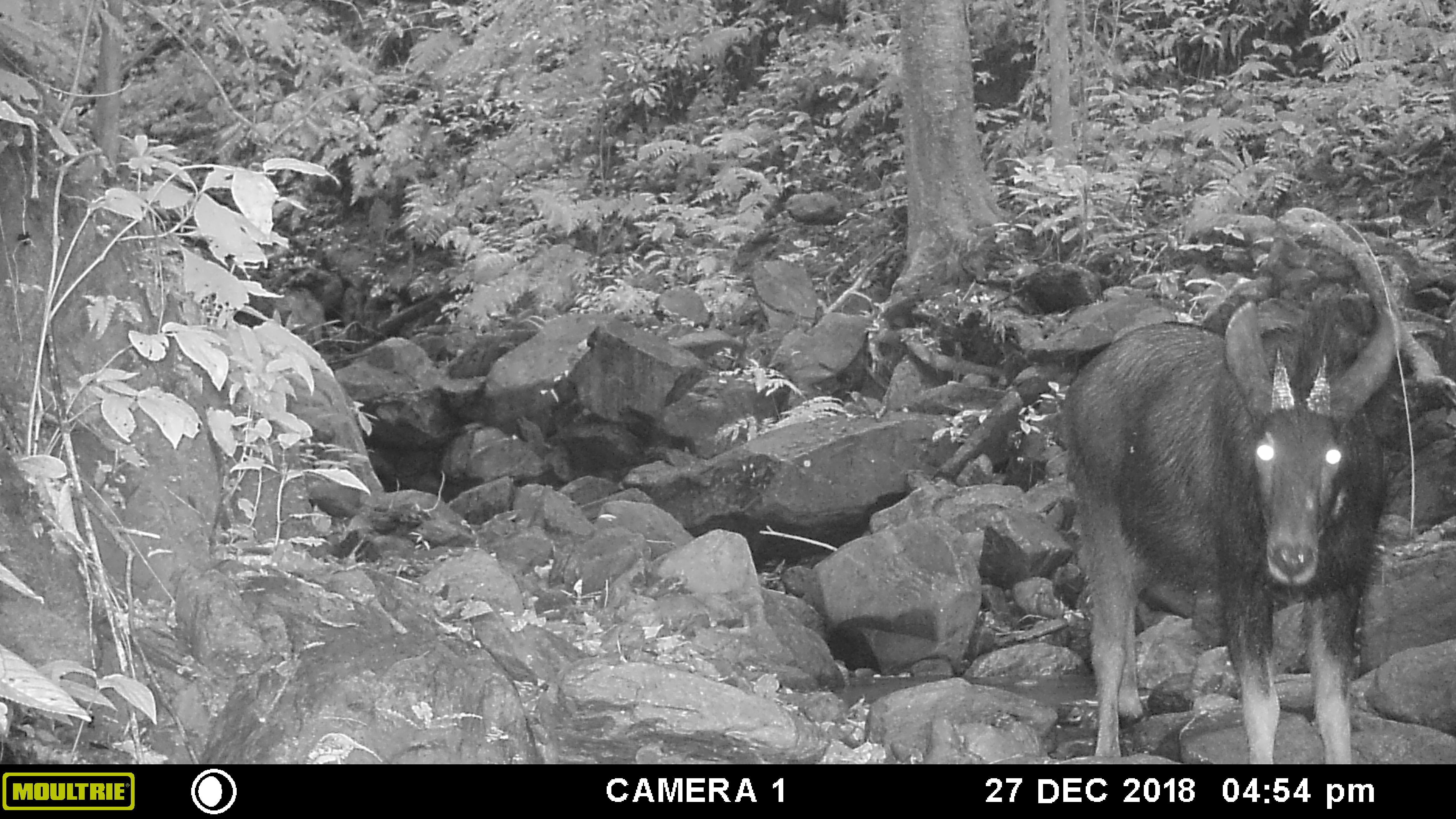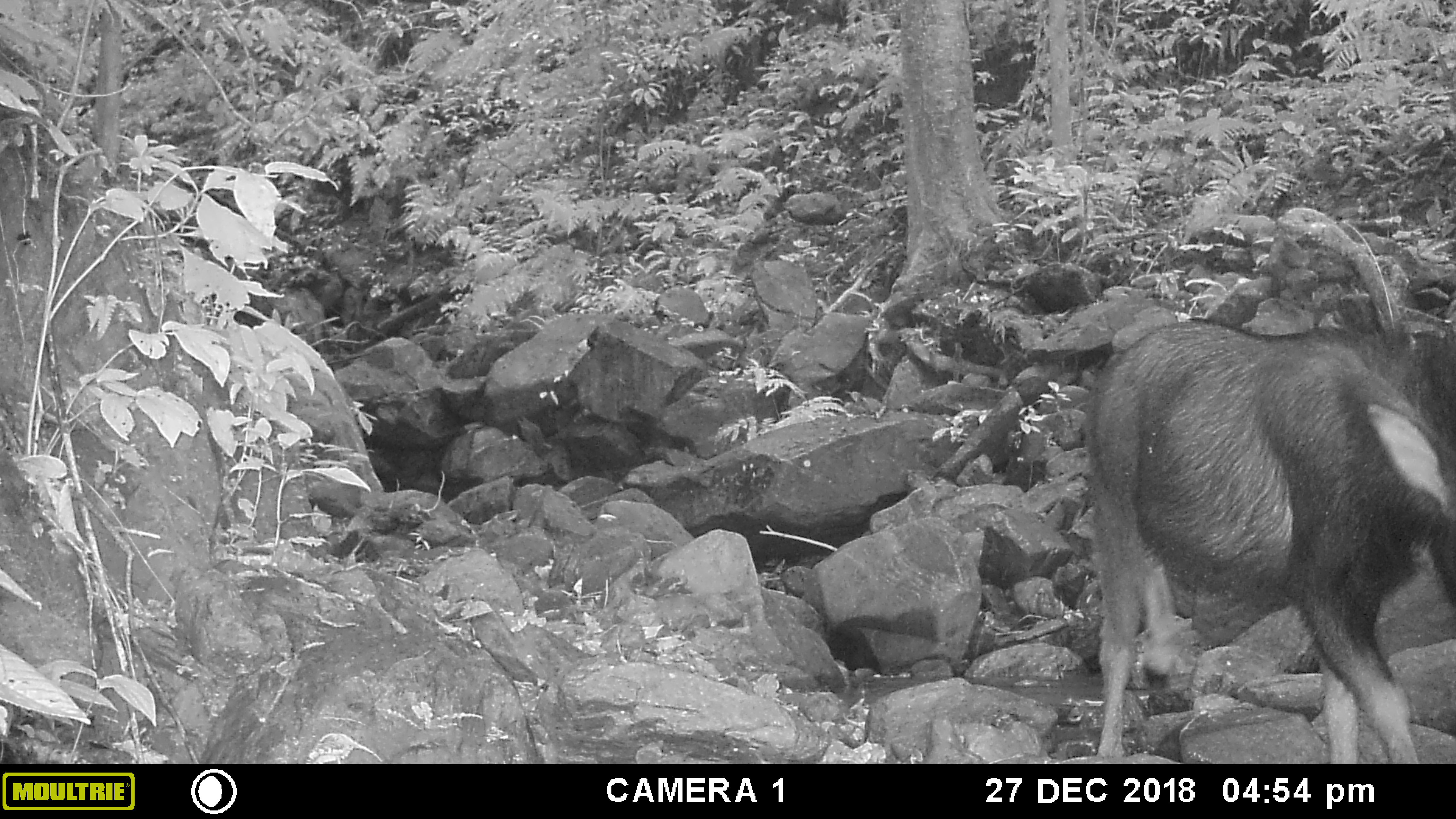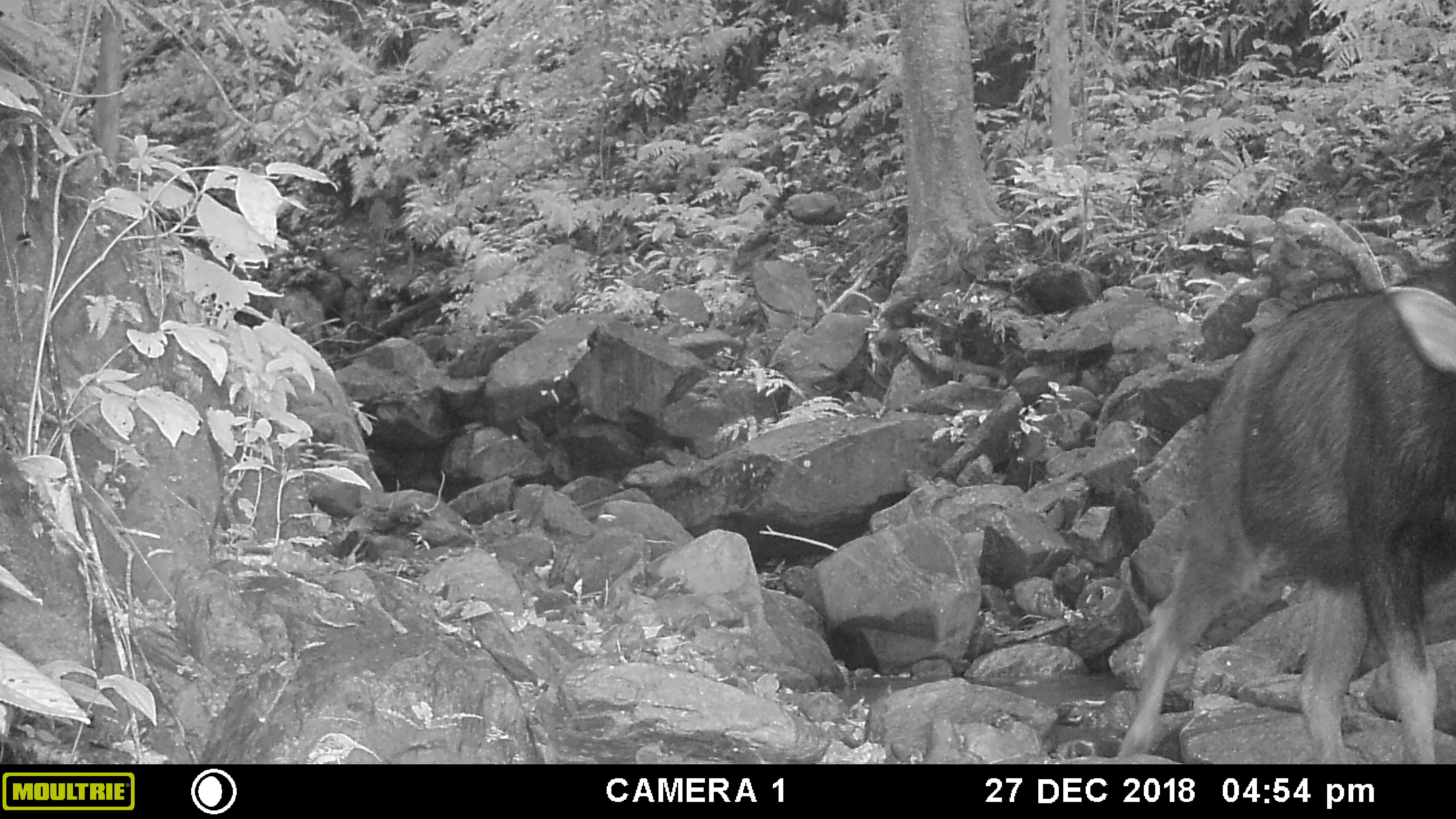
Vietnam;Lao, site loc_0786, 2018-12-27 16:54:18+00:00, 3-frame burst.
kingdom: Animalia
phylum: Chordata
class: Mammalia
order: Artiodactyla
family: Bovidae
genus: Capricornis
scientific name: Capricornis sumatraensis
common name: chinese serow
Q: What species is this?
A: Chinese serow (Capricornis sumatraensis).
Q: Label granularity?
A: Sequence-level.